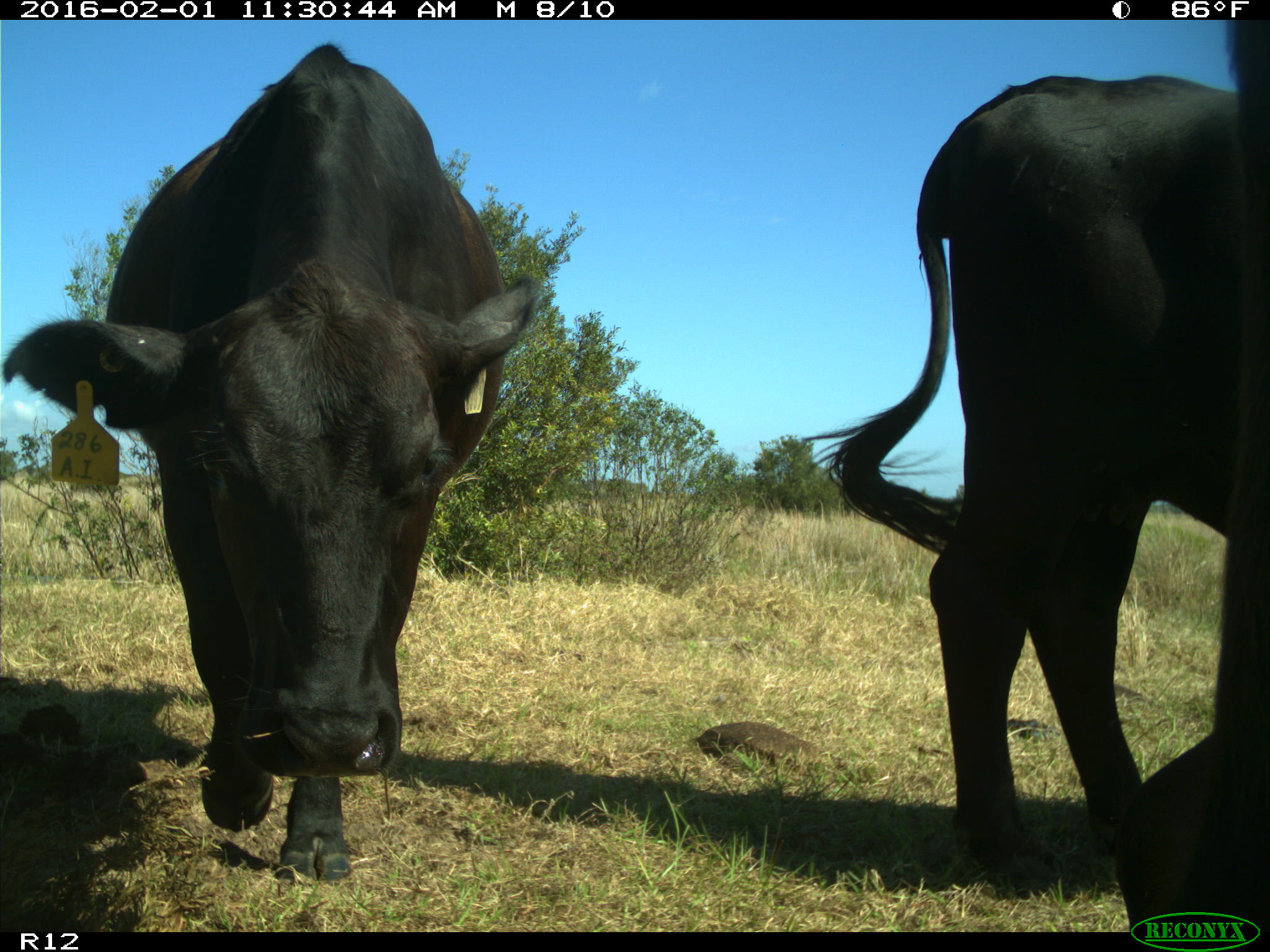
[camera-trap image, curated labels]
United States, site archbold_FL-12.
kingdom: Animalia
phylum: Chordata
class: Mammalia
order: Artiodactyla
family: Bovidae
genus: Bos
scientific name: Bos taurus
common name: domestic cow